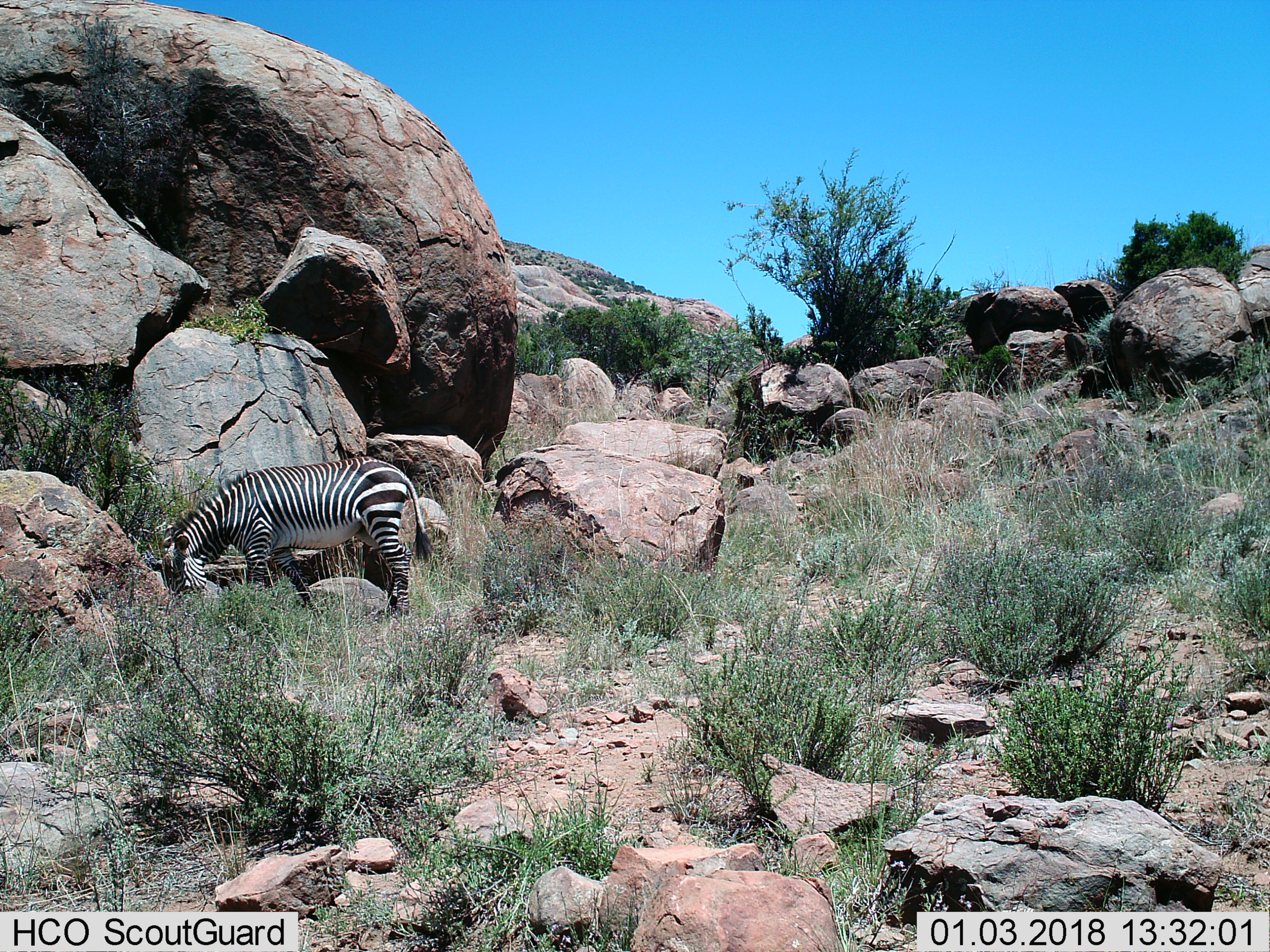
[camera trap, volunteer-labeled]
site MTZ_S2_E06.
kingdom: Animalia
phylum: Chordata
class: Mammalia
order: Perissodactyla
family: Equidae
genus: Equus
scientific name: Equus zebra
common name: mountain zebra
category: zebramountain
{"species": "zebramountain (mountain zebra) (Equus zebra)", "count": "1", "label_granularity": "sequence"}